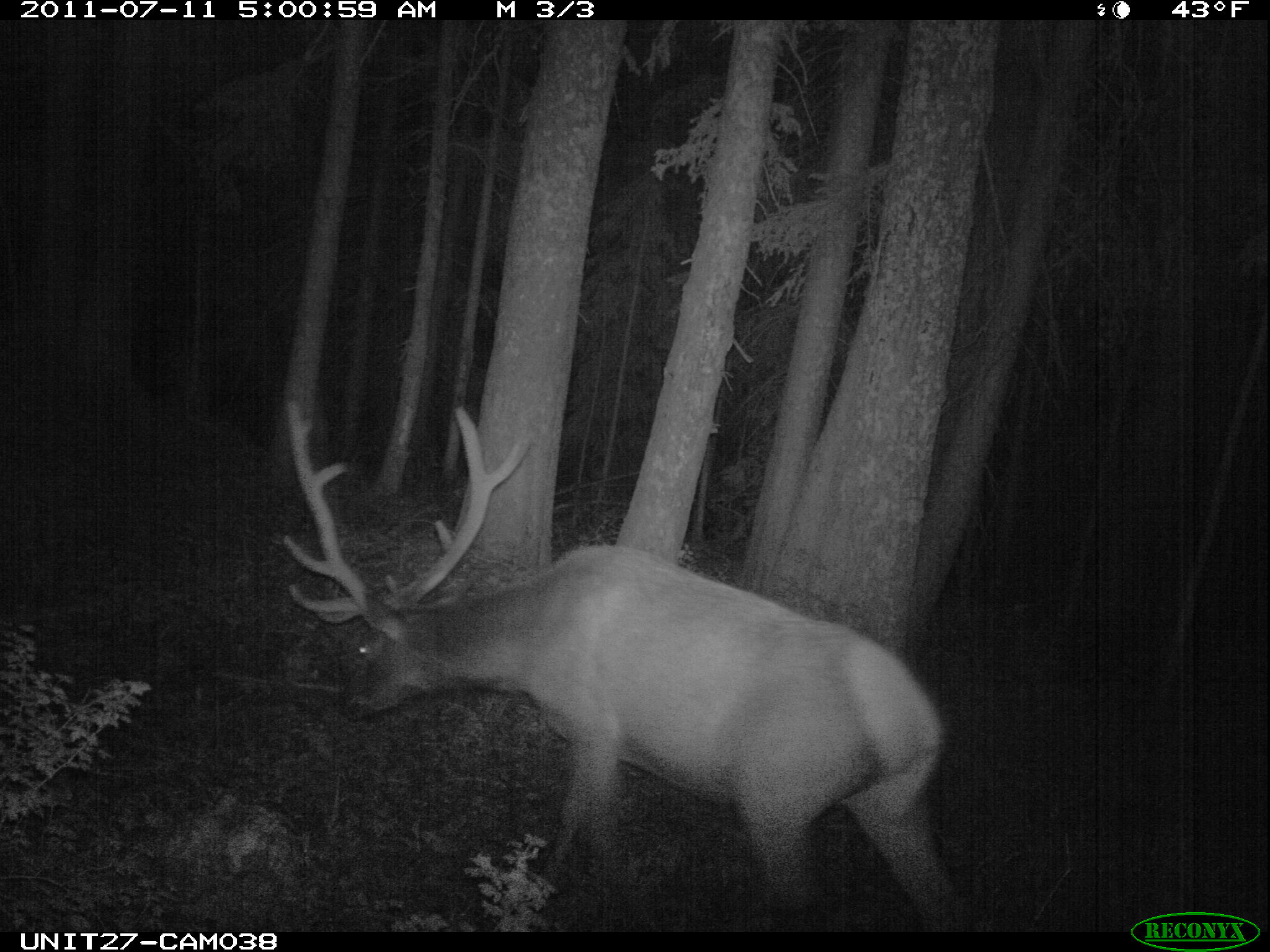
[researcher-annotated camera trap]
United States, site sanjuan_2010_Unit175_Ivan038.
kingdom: Animalia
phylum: Chordata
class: Mammalia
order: Artiodactyla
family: Cervidae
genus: Cervus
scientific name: Cervus elaphus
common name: red deer